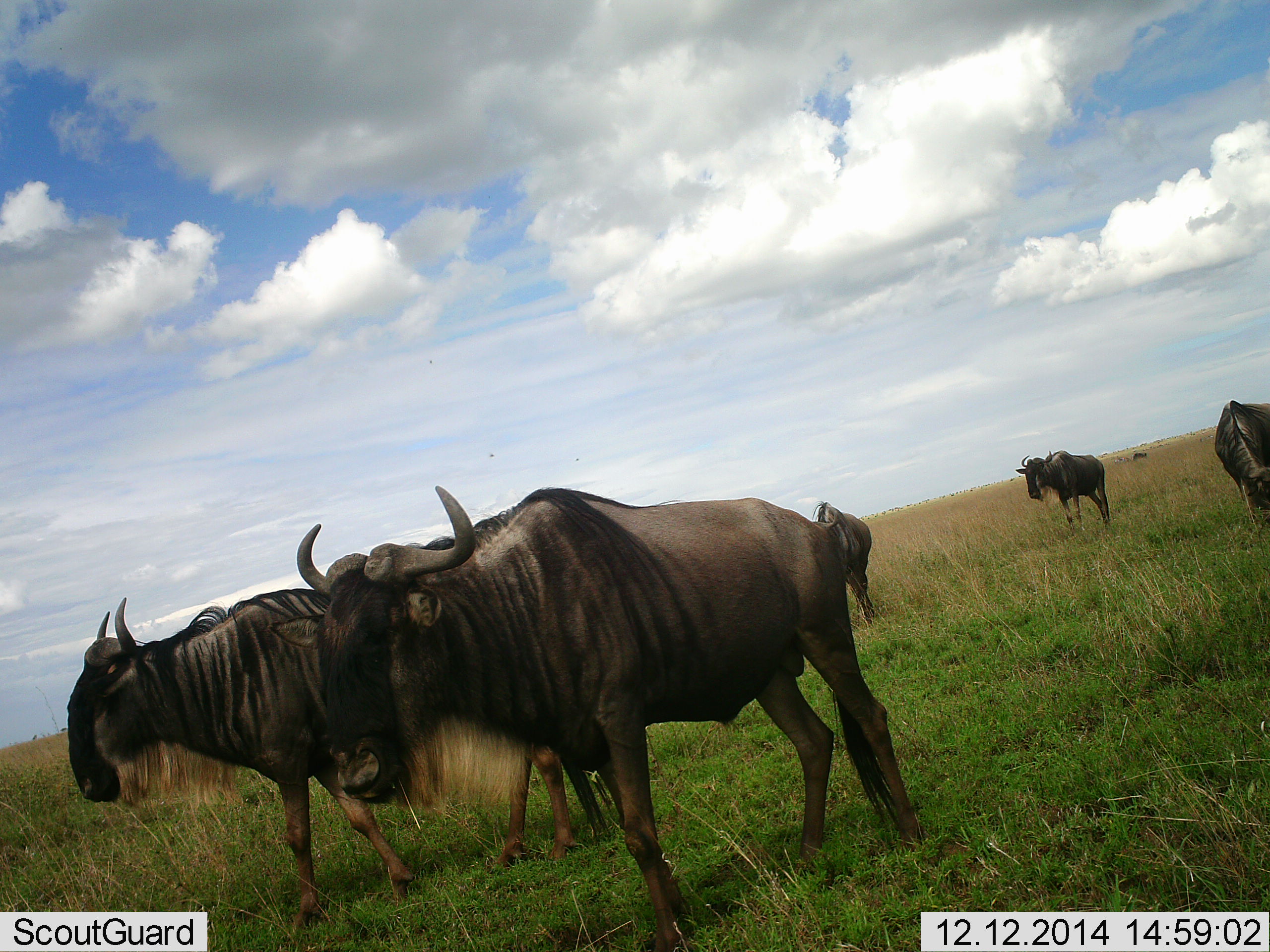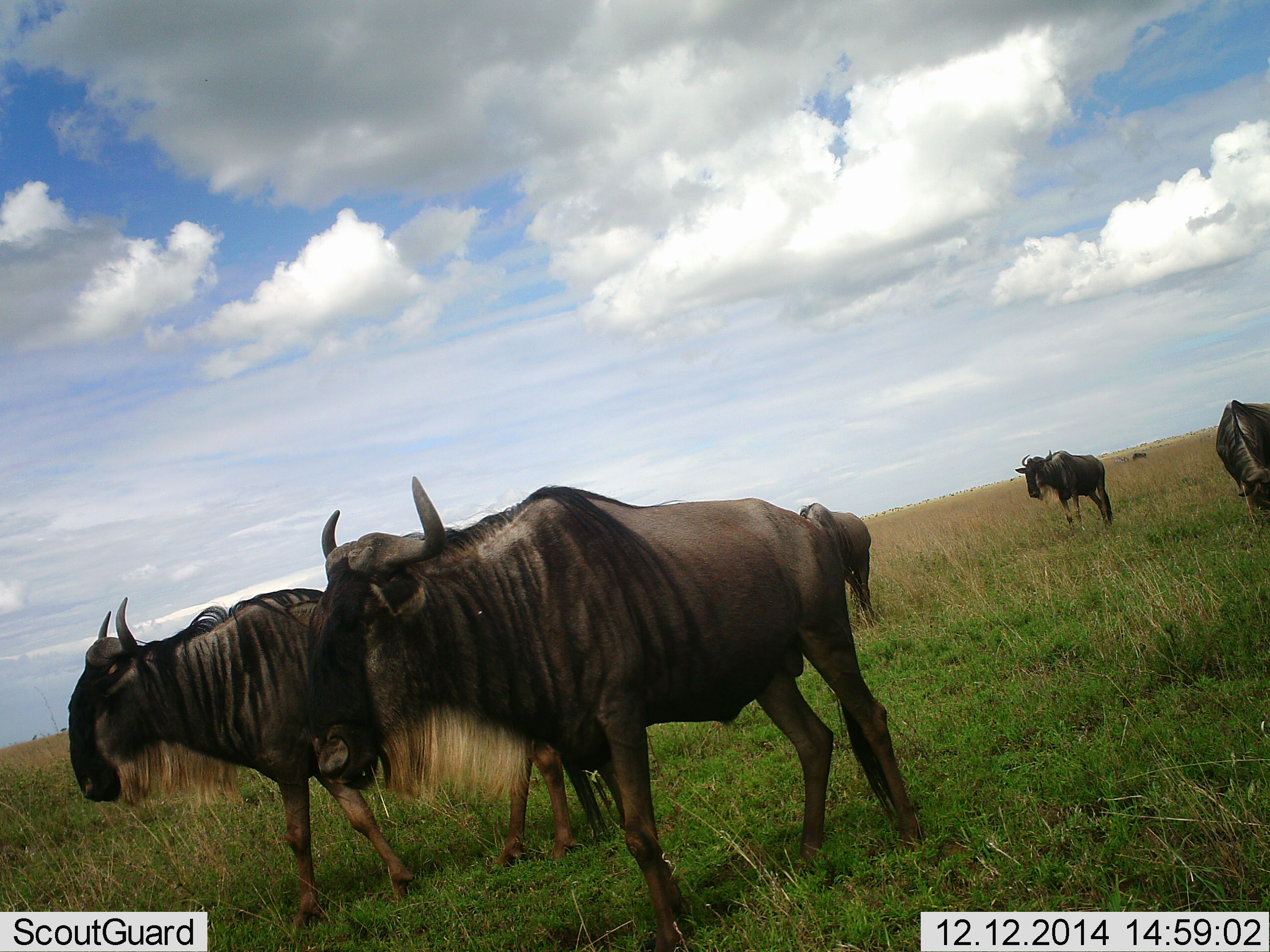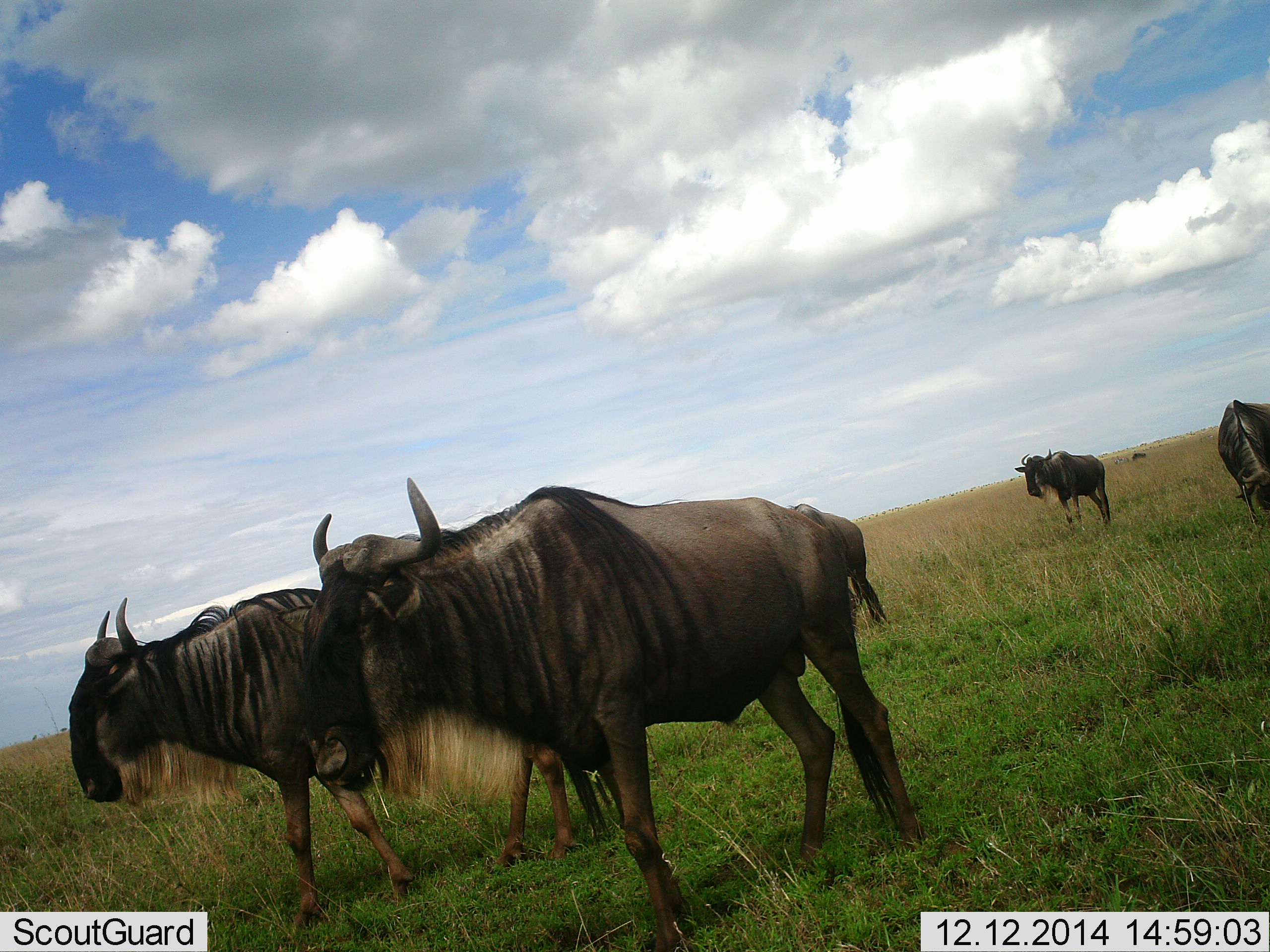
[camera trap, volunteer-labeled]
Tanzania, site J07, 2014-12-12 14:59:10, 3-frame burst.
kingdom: Animalia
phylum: Chordata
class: Mammalia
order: Artiodactyla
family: Bovidae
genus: Connochaetes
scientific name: Connochaetes taurinus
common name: blue wildebeest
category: wildebeest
Wildebeest (blue wildebeest) (Connochaetes taurinus), count 5. Behavior (volunteer vote fractions): standing 73%, resting 0%, moving 27%, interacting 0%. Young present (vote fraction): 0%. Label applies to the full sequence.